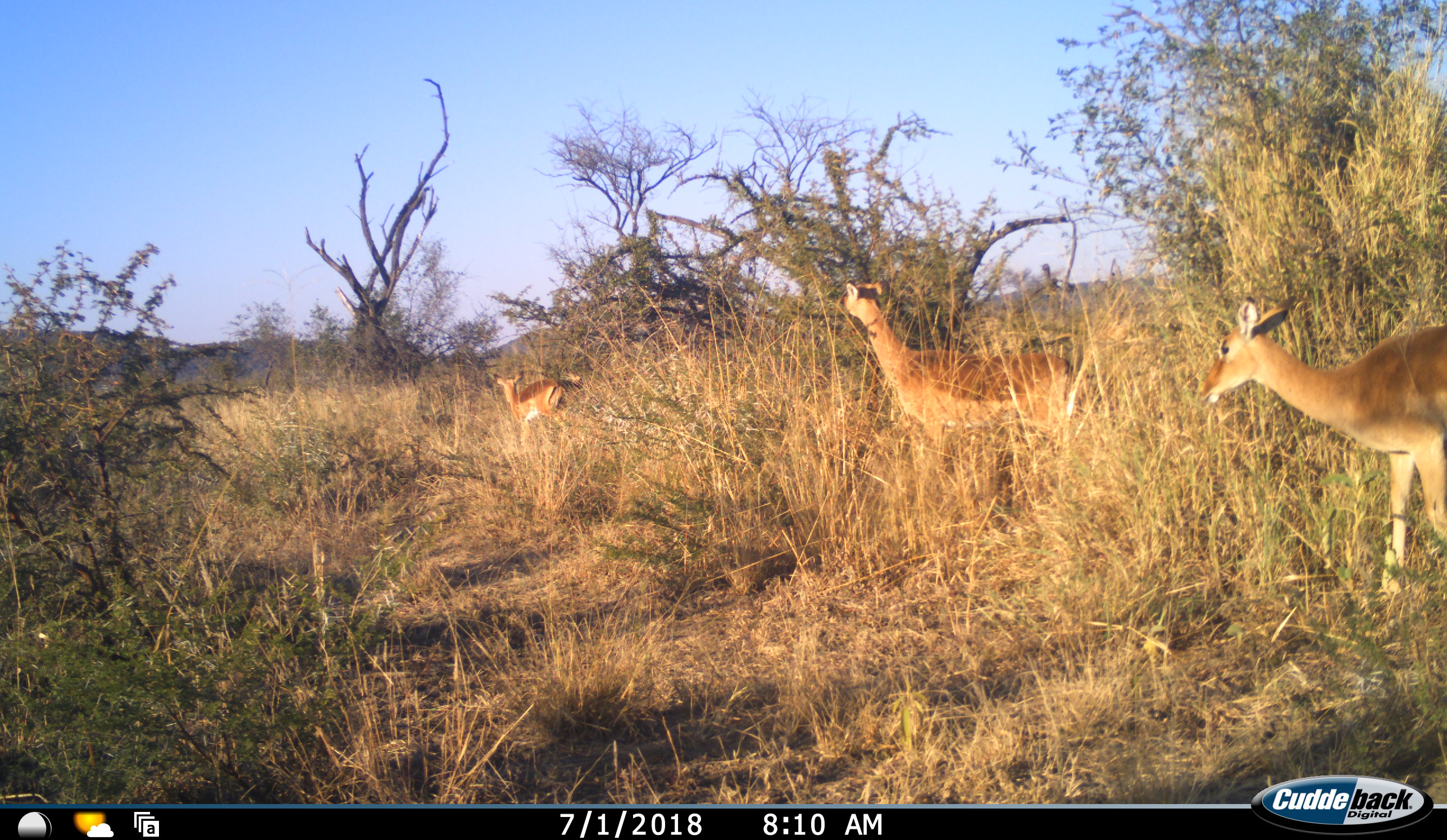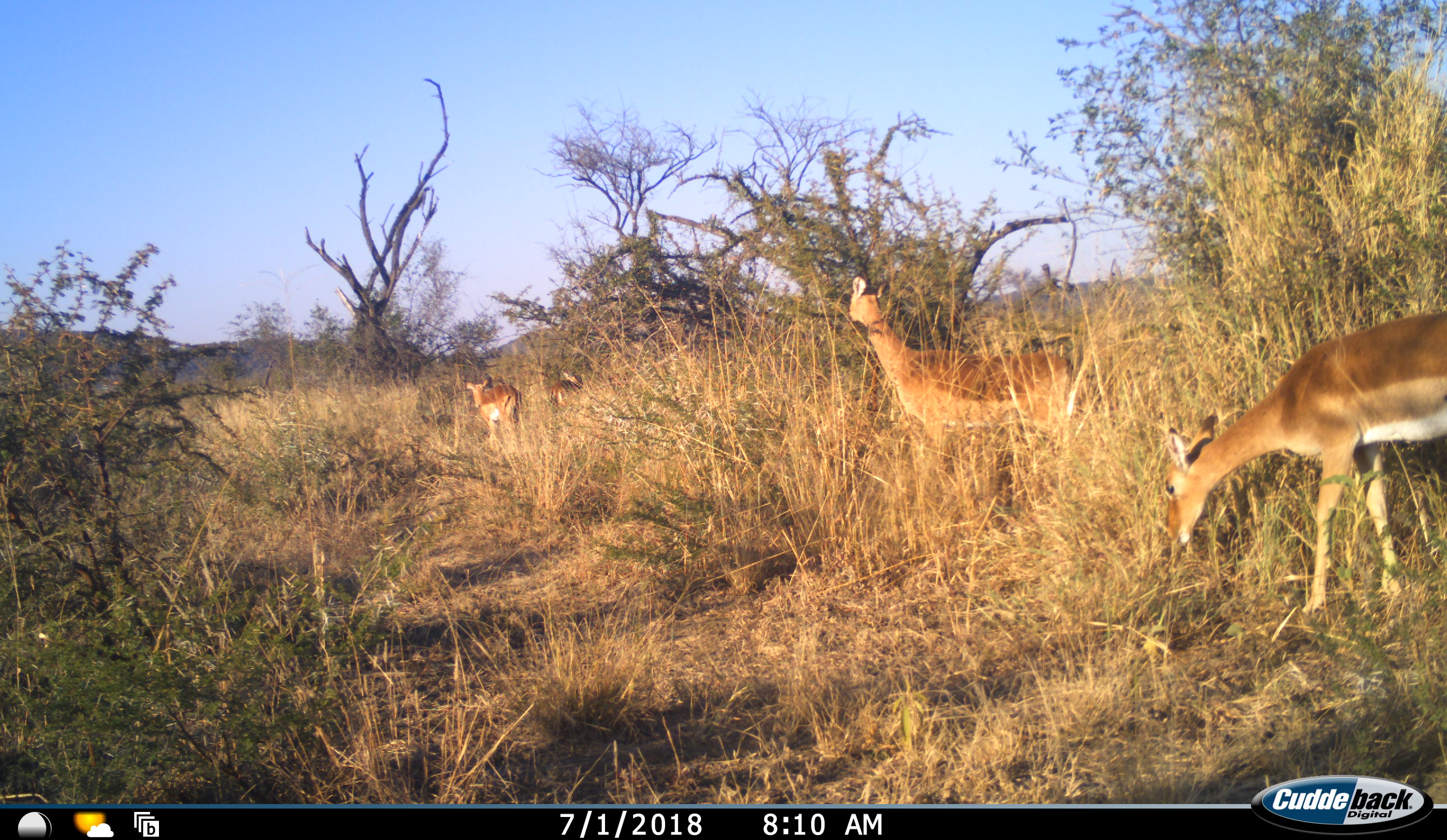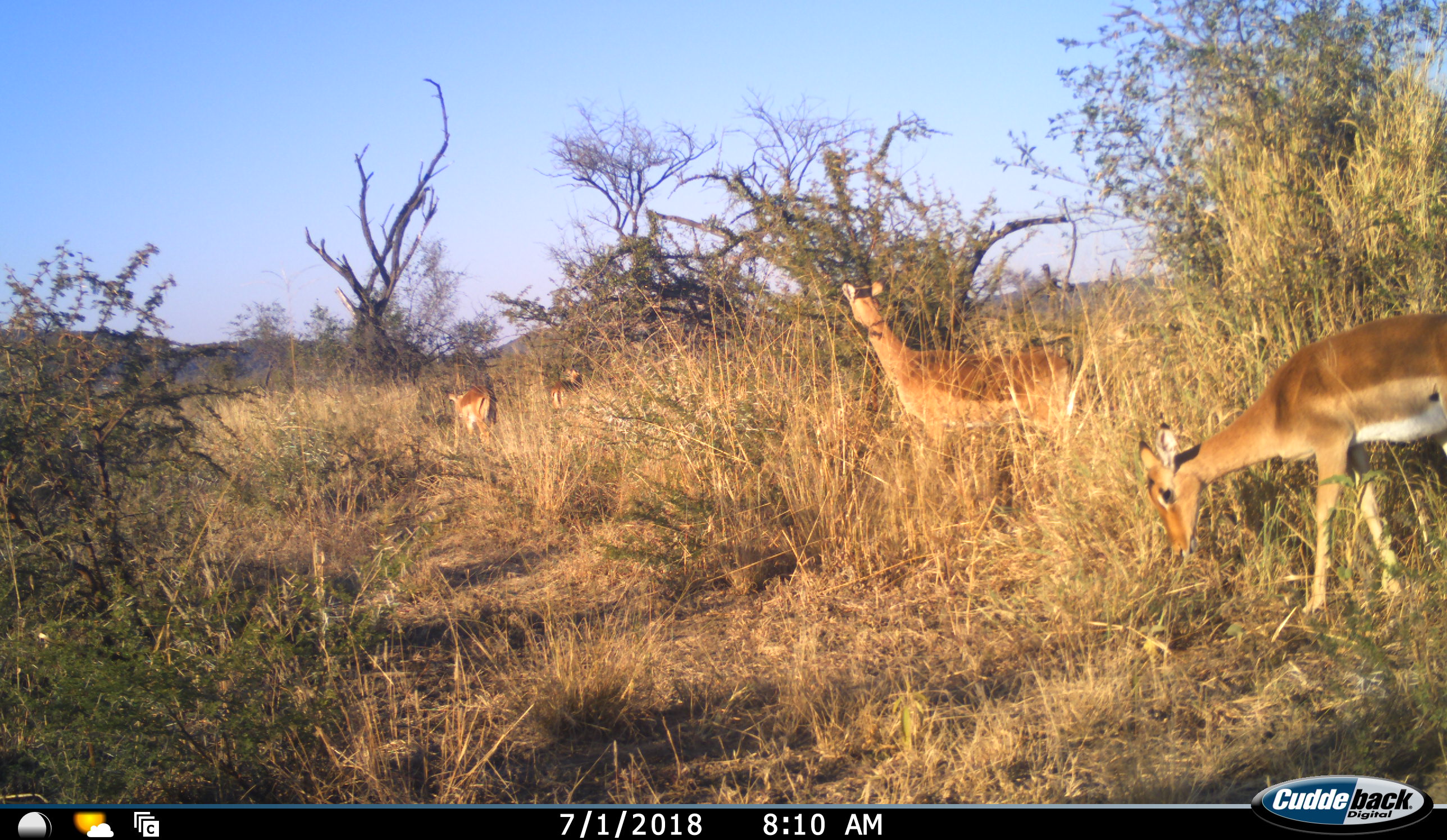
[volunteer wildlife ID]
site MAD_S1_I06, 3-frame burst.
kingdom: Animalia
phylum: Chordata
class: Mammalia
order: Artiodactyla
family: Bovidae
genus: Aepyceros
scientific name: Aepyceros melampus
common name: impala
Impala (Aepyceros melampus), count 4. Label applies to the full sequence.